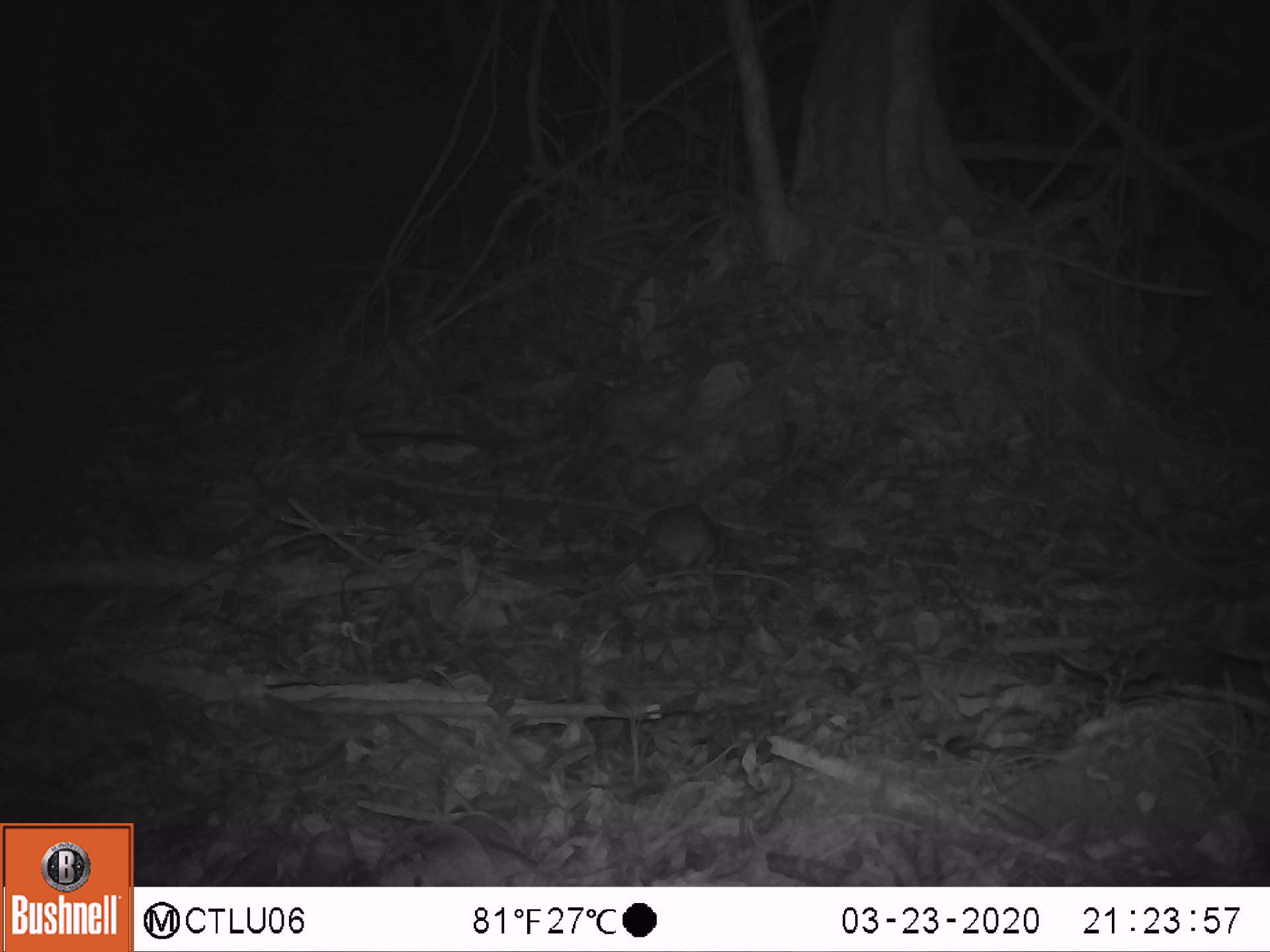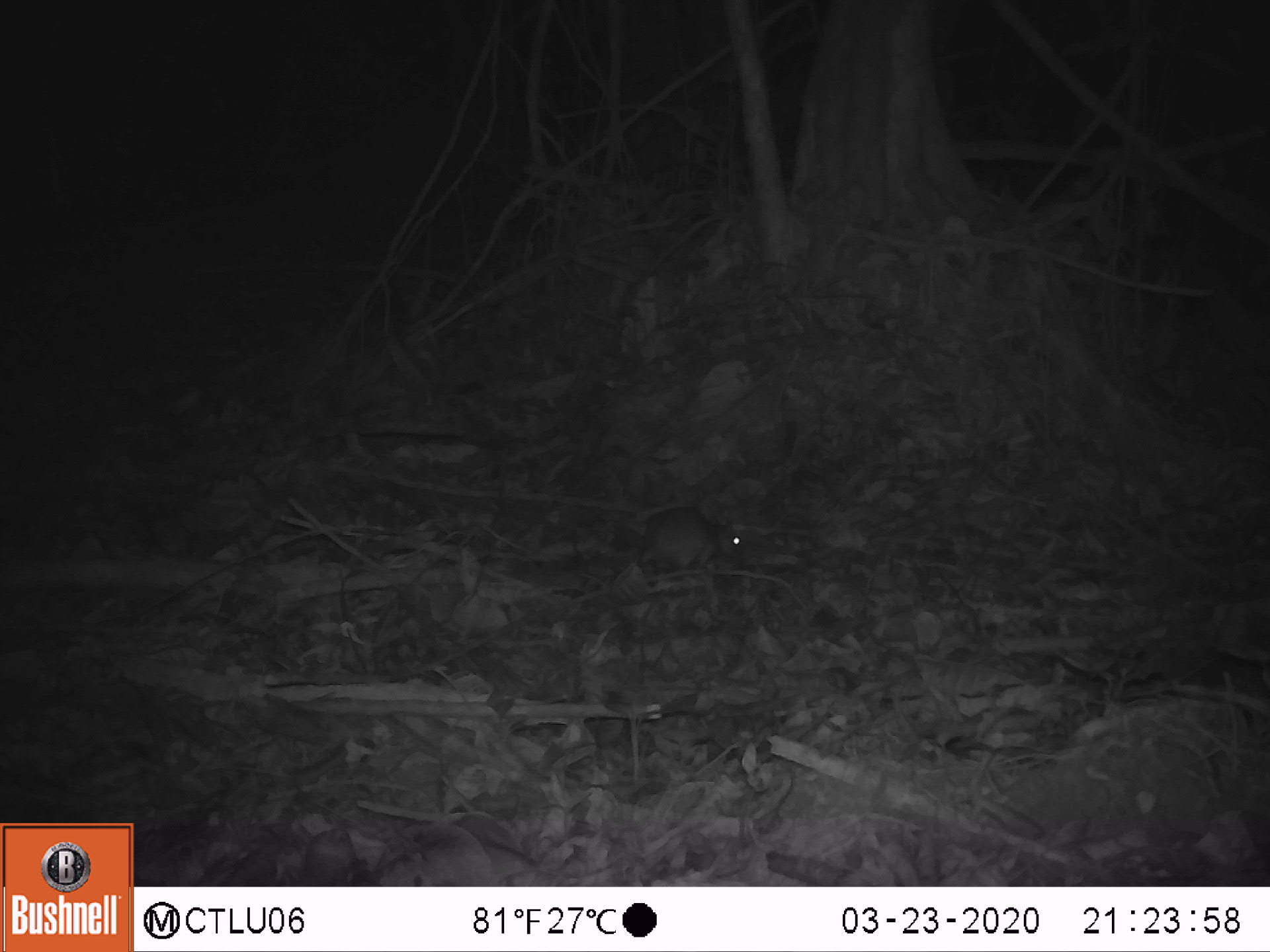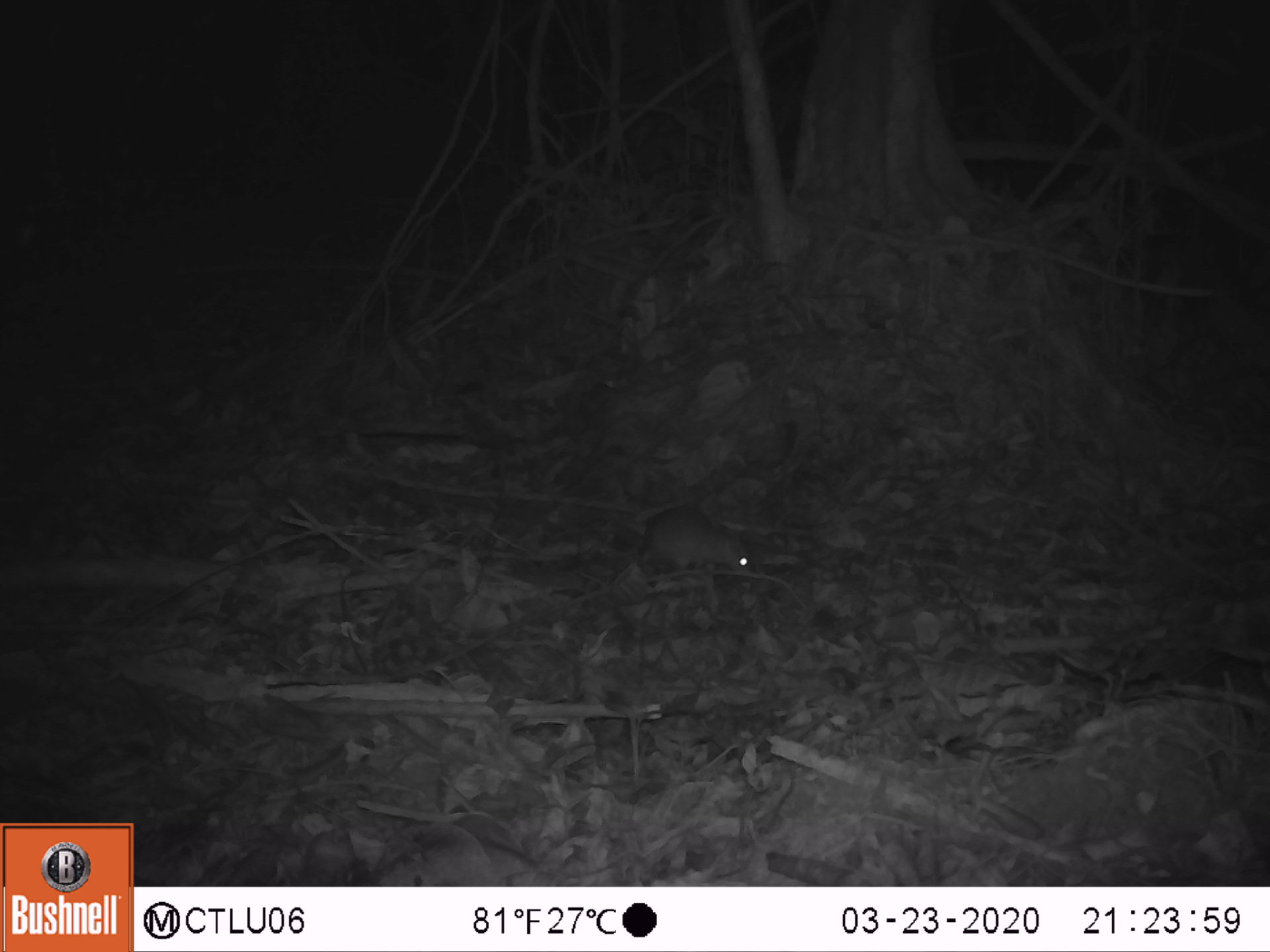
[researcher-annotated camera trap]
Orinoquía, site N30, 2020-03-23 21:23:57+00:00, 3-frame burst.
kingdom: Animalia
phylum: Chordata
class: Mammalia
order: Rodentia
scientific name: Rodentia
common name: rodent